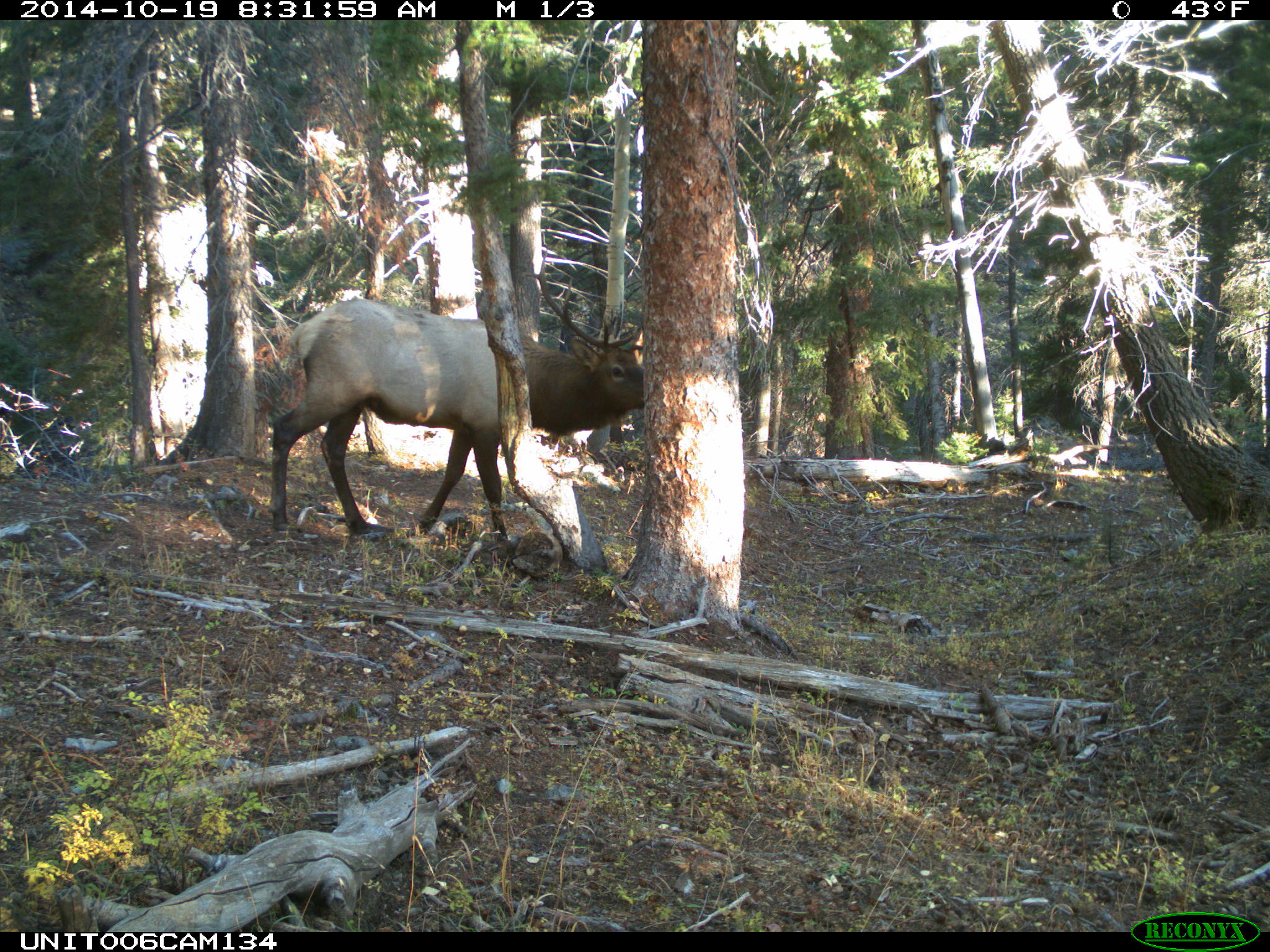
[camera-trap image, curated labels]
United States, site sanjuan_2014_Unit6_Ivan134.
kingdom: Animalia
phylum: Chordata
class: Mammalia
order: Artiodactyla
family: Cervidae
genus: Cervus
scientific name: Cervus elaphus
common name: red deer